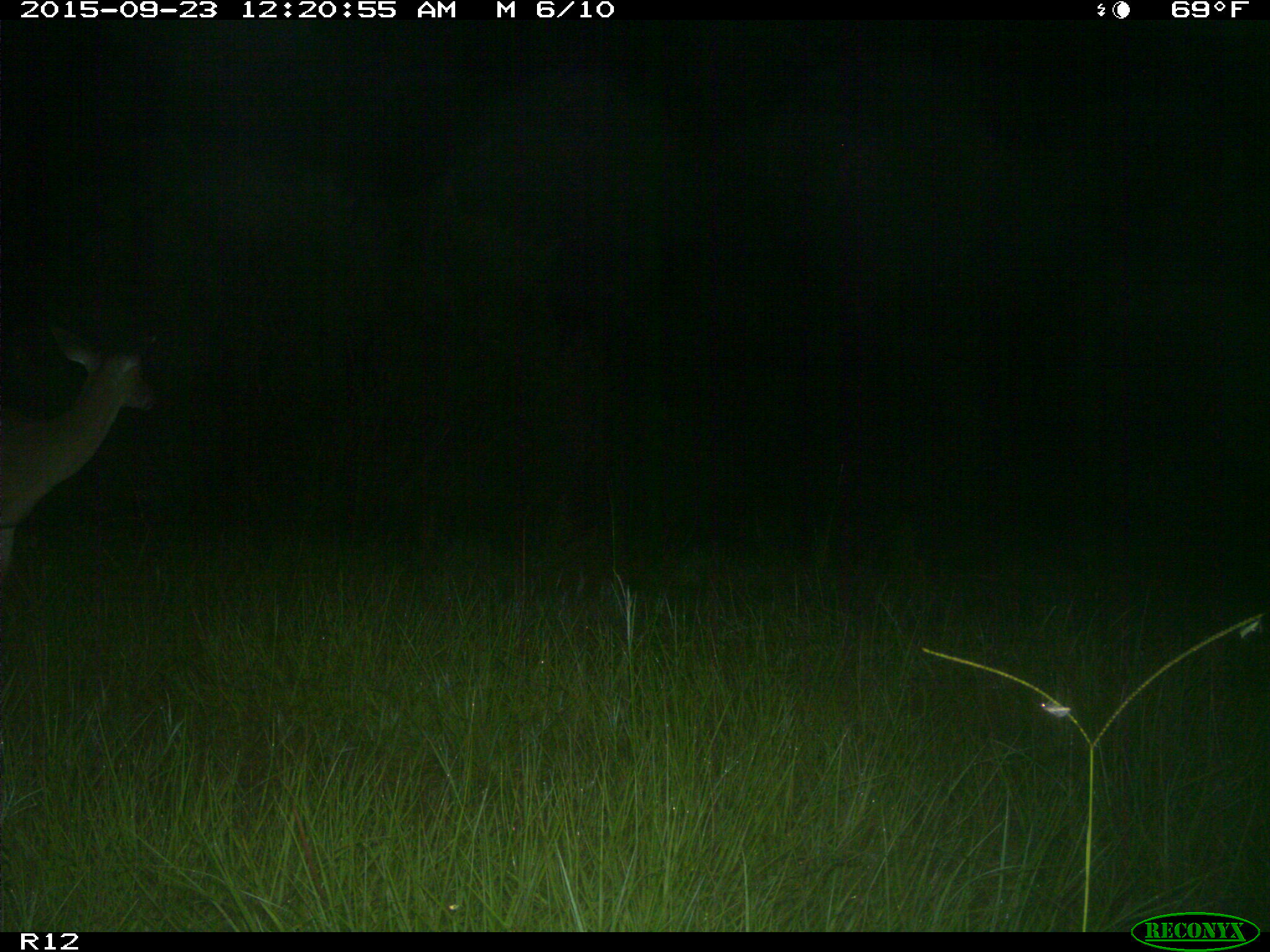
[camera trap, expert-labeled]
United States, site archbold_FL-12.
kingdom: Animalia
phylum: Chordata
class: Mammalia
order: Artiodactyla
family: Cervidae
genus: Odocoileus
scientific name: Odocoileus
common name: deer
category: unidentified deer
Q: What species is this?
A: Unidentified deer (deer) (Odocoileus).